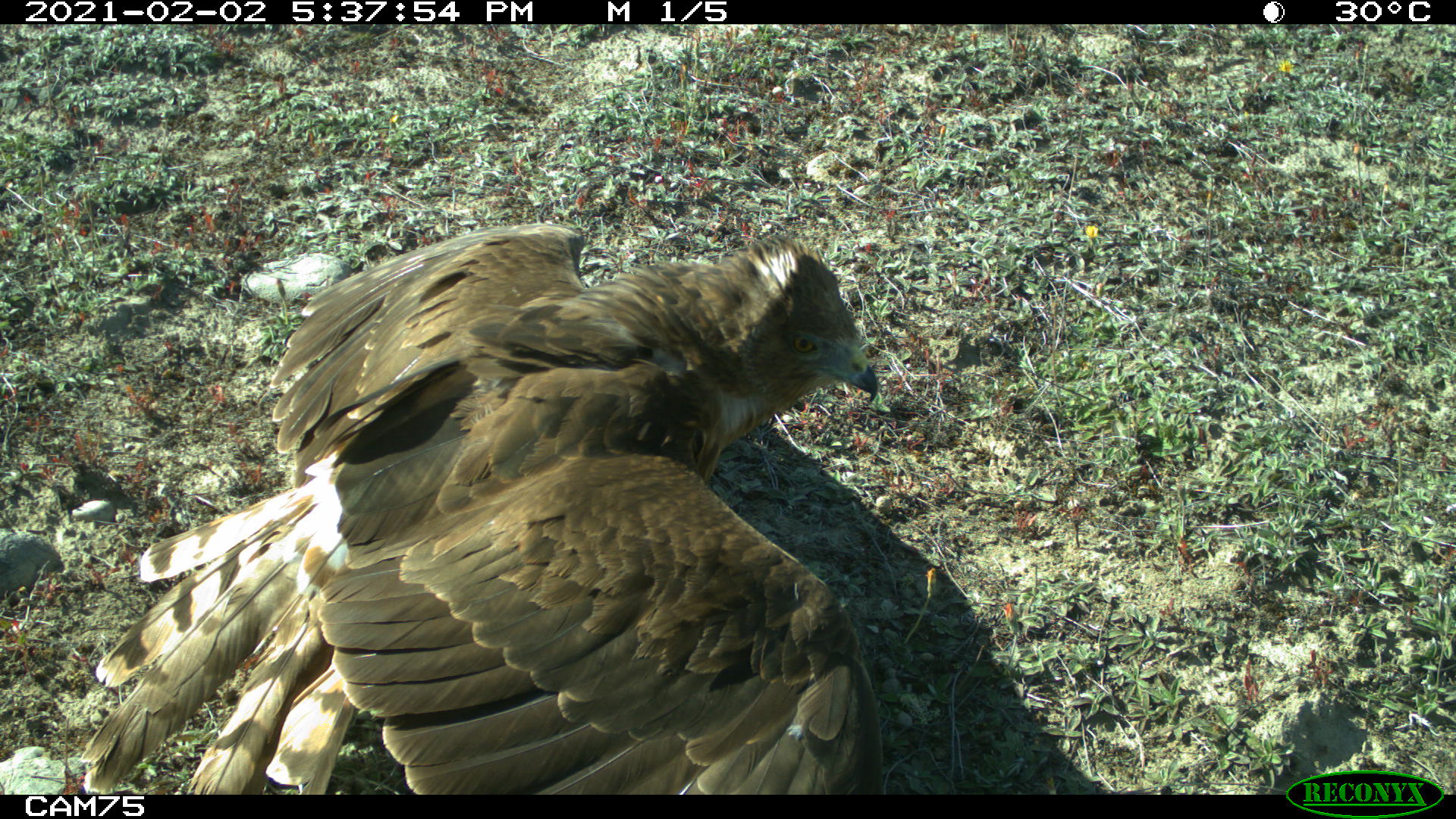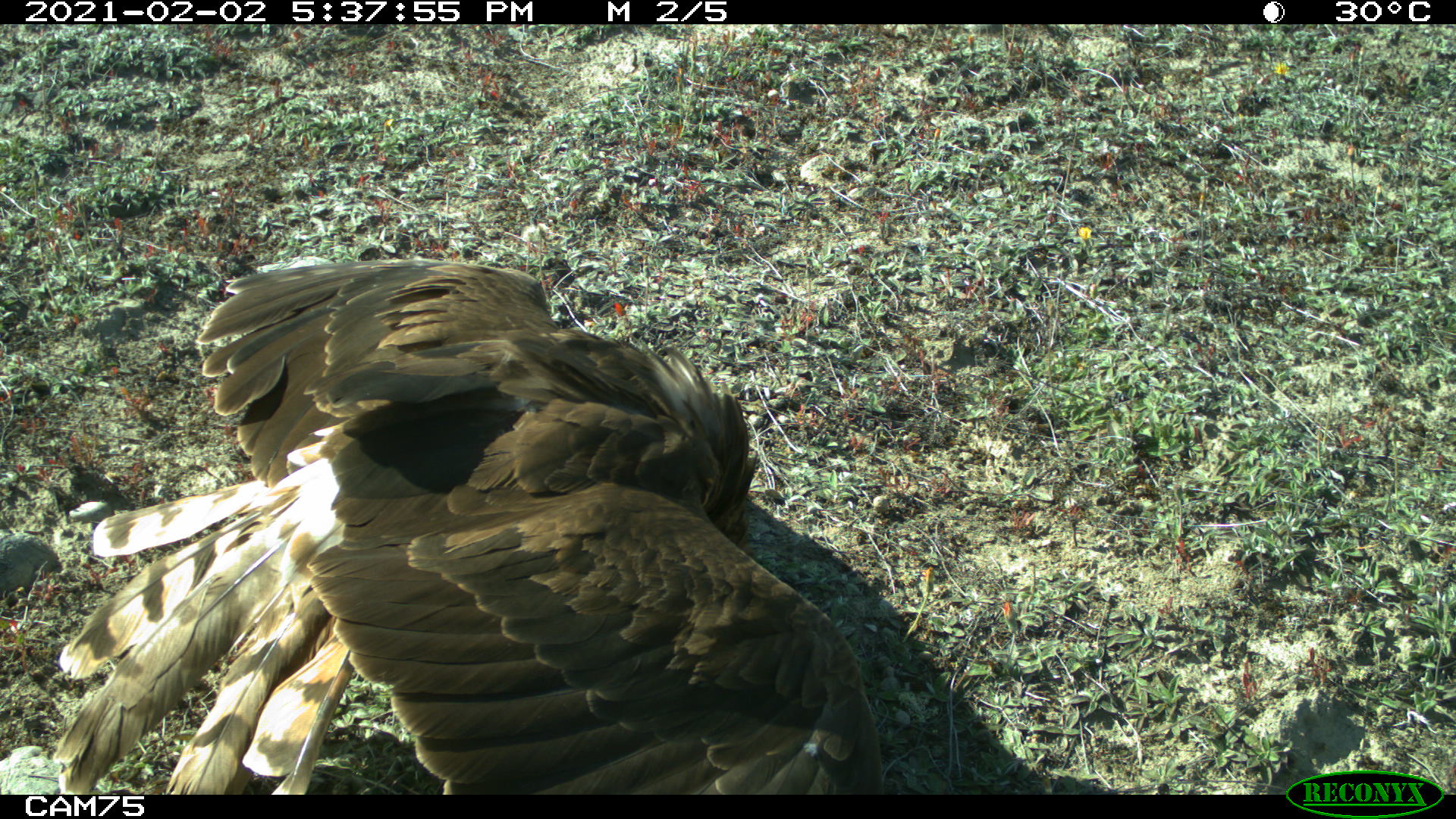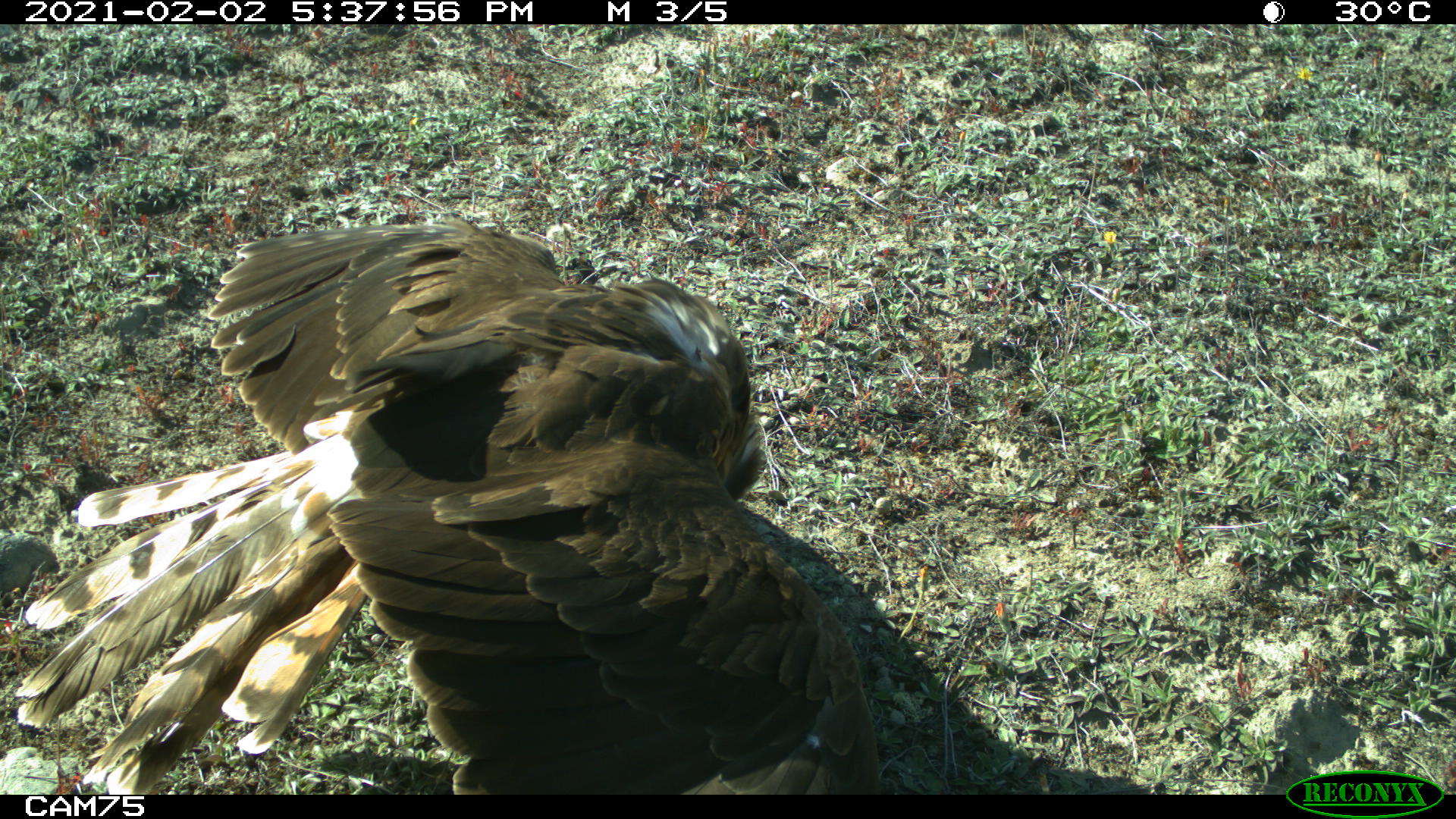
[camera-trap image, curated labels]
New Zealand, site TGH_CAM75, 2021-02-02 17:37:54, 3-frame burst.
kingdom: Animalia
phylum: Chordata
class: Aves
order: Accipitriformes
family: Accipitridae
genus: Circus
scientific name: Circus approximans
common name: swamp harrier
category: harrier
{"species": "harrier (swamp harrier) (Circus approximans)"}